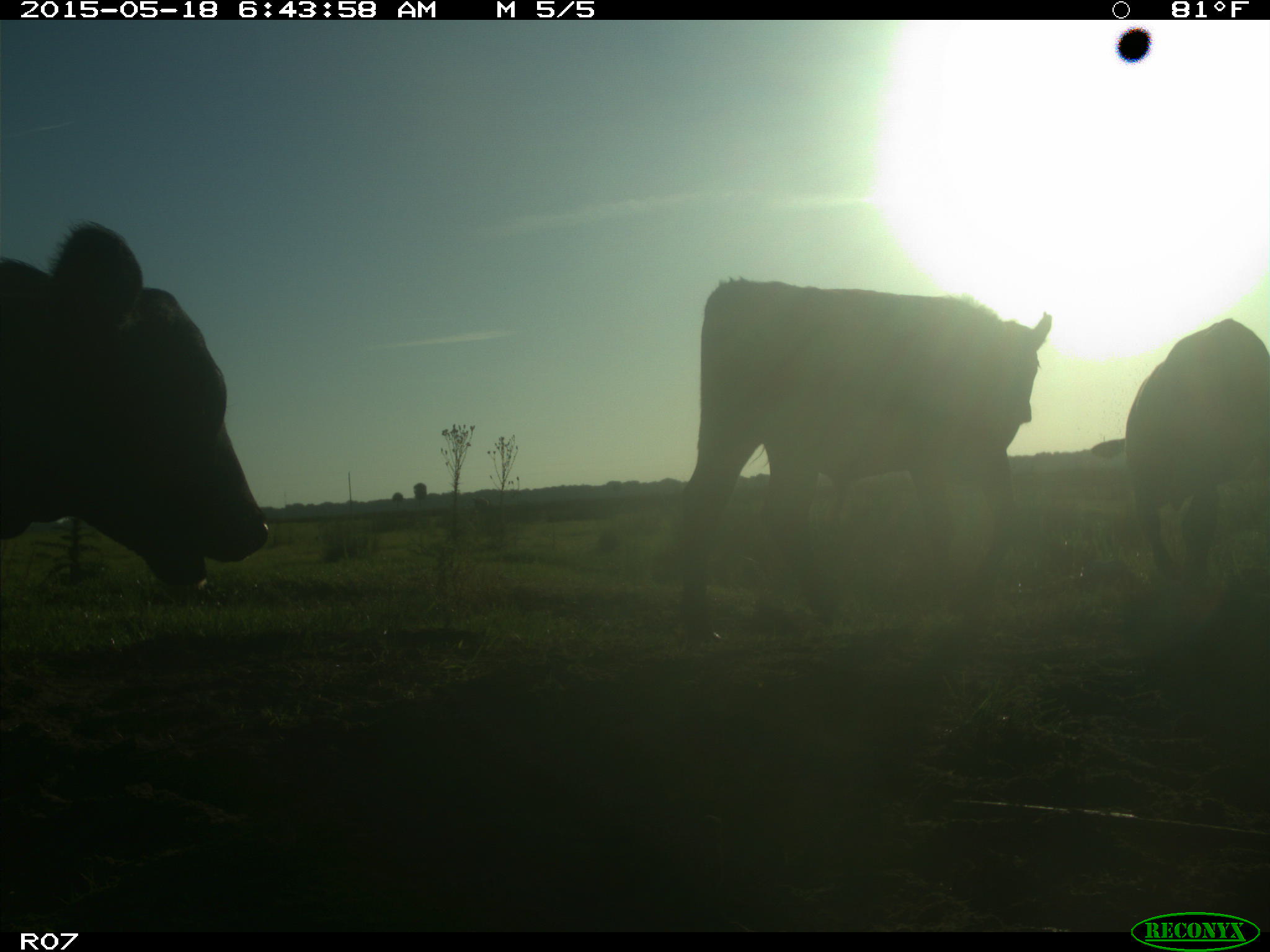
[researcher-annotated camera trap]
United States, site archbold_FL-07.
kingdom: Animalia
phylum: Chordata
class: Mammalia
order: Artiodactyla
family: Bovidae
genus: Bos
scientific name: Bos taurus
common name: domestic cow